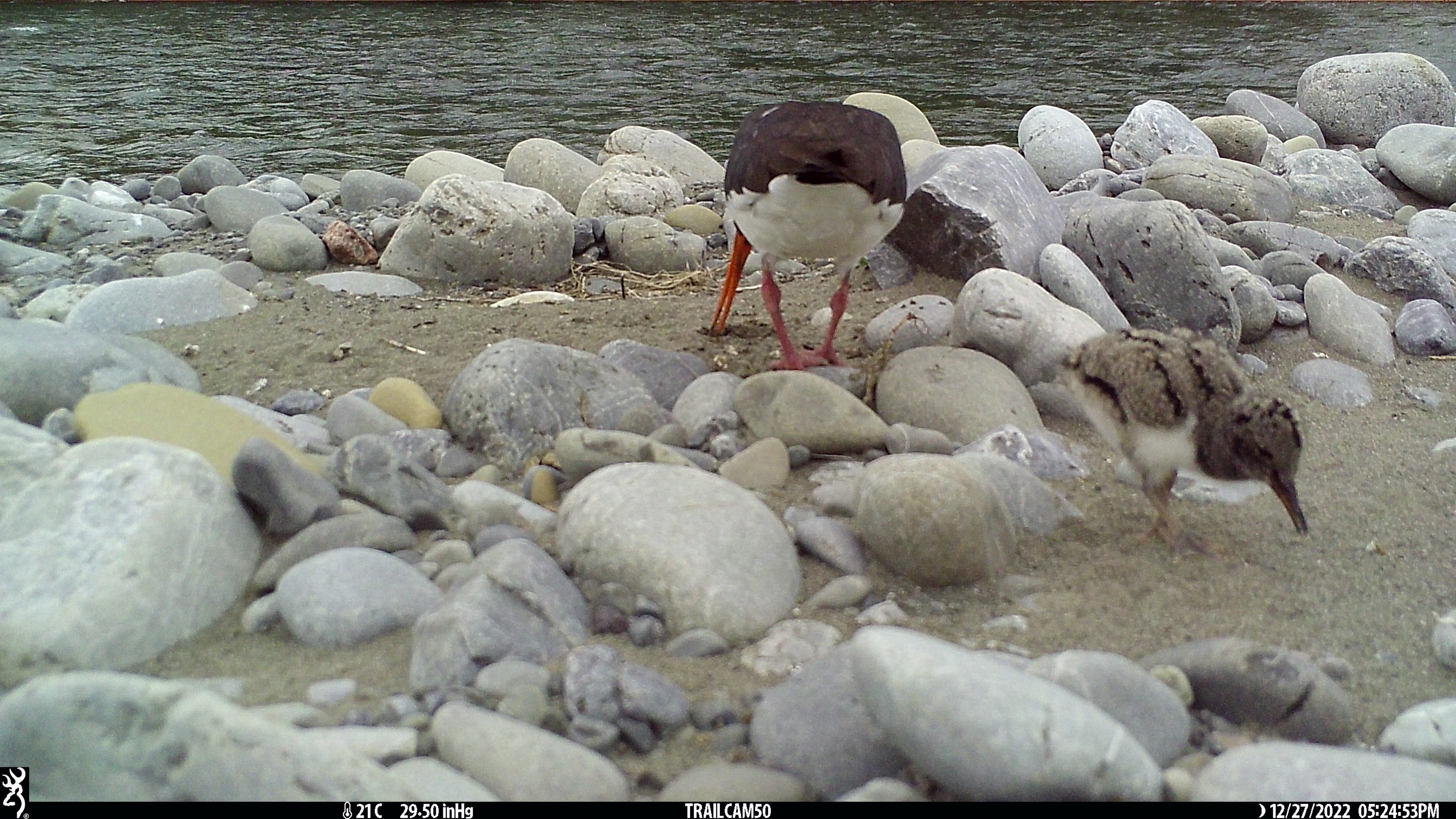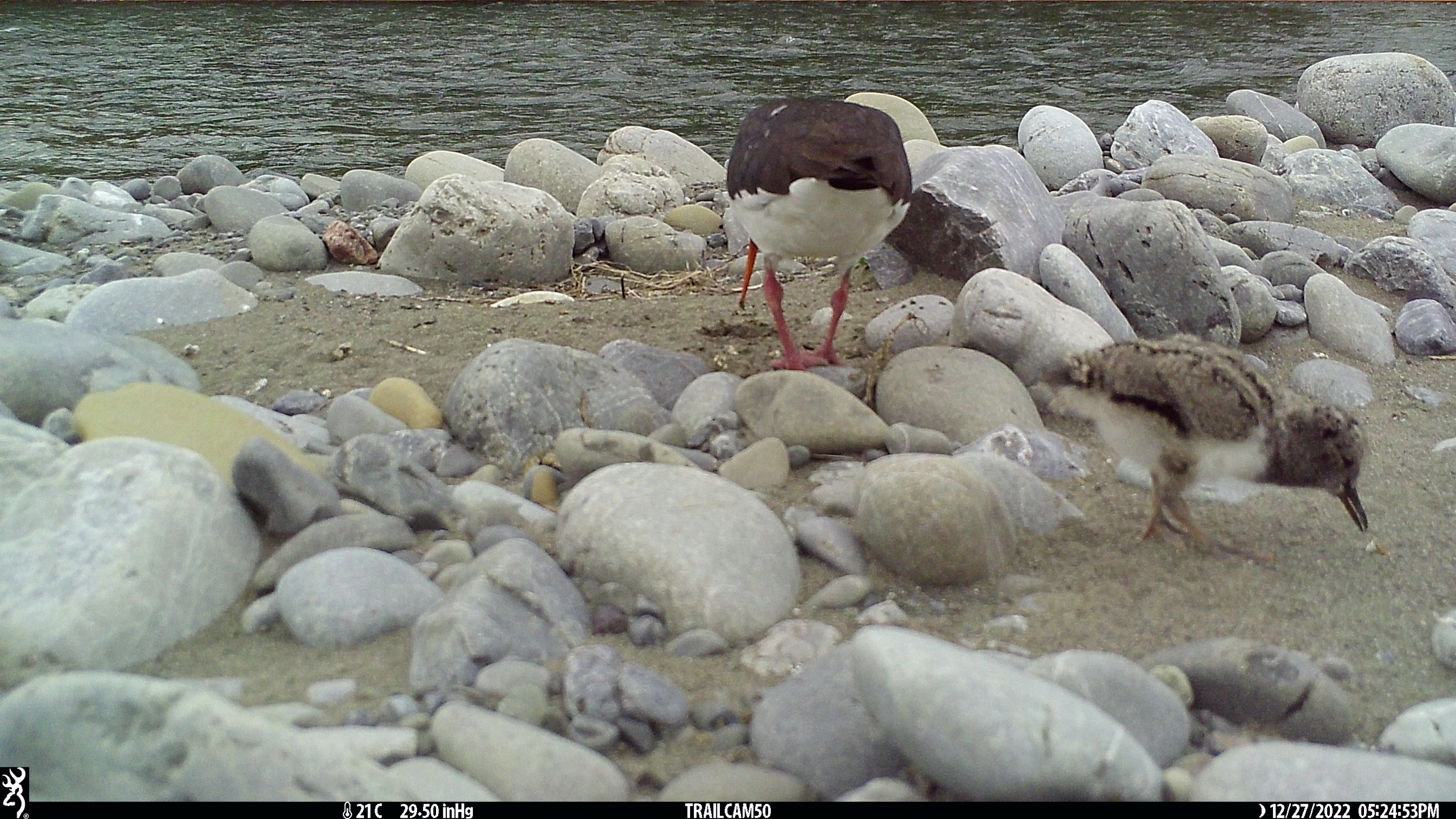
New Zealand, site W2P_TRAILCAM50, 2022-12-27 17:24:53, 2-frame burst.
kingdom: Animalia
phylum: Chordata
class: Aves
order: Charadriiformes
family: Haematopodidae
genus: Haematopus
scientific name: Haematopus unicolor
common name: variable oystercatcher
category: oystercatcher